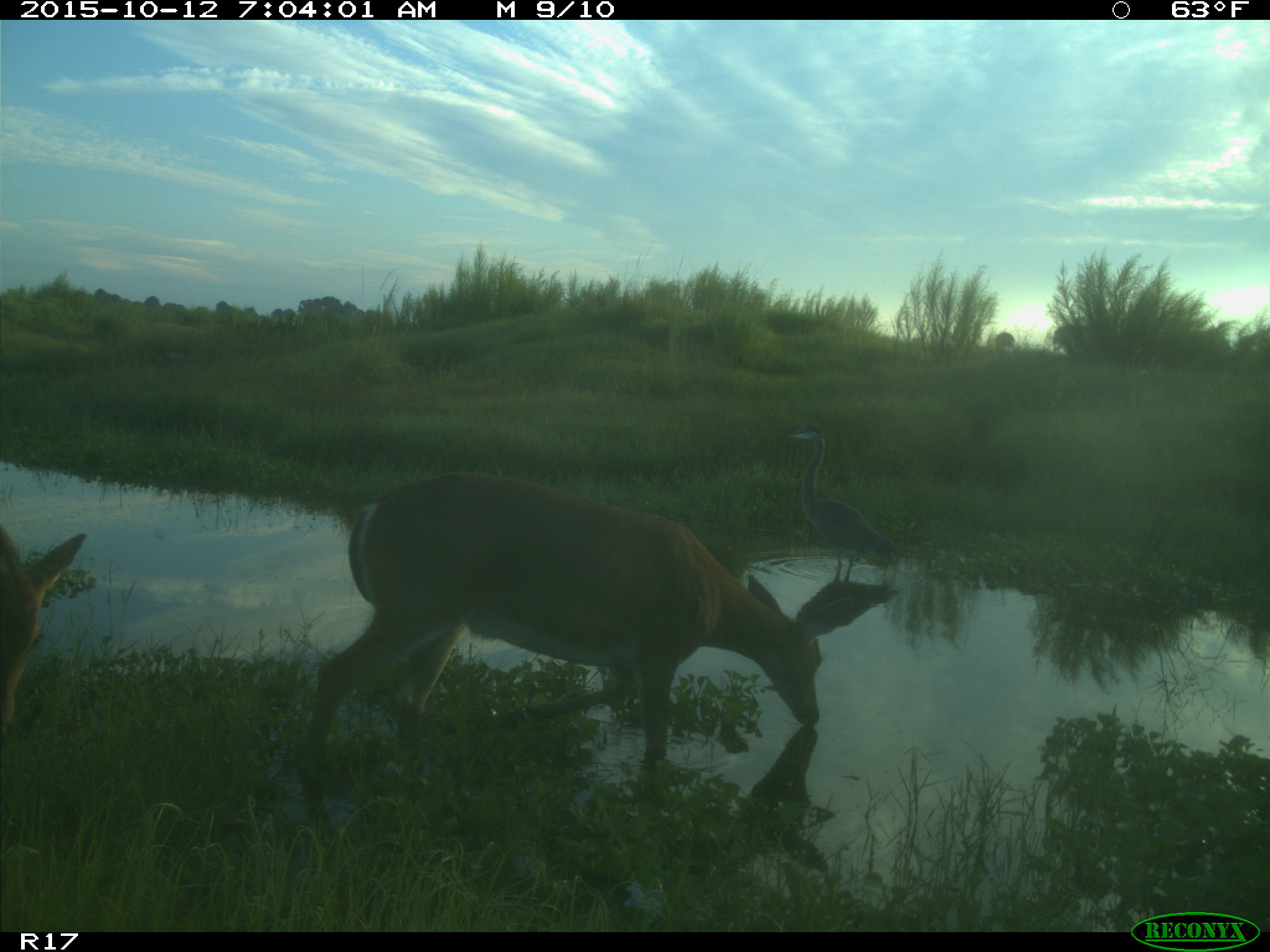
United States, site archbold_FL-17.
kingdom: Animalia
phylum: Chordata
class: Mammalia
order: Artiodactyla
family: Cervidae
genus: Odocoileus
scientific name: Odocoileus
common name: deer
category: unidentified deer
Unidentified deer (deer) (Odocoileus).